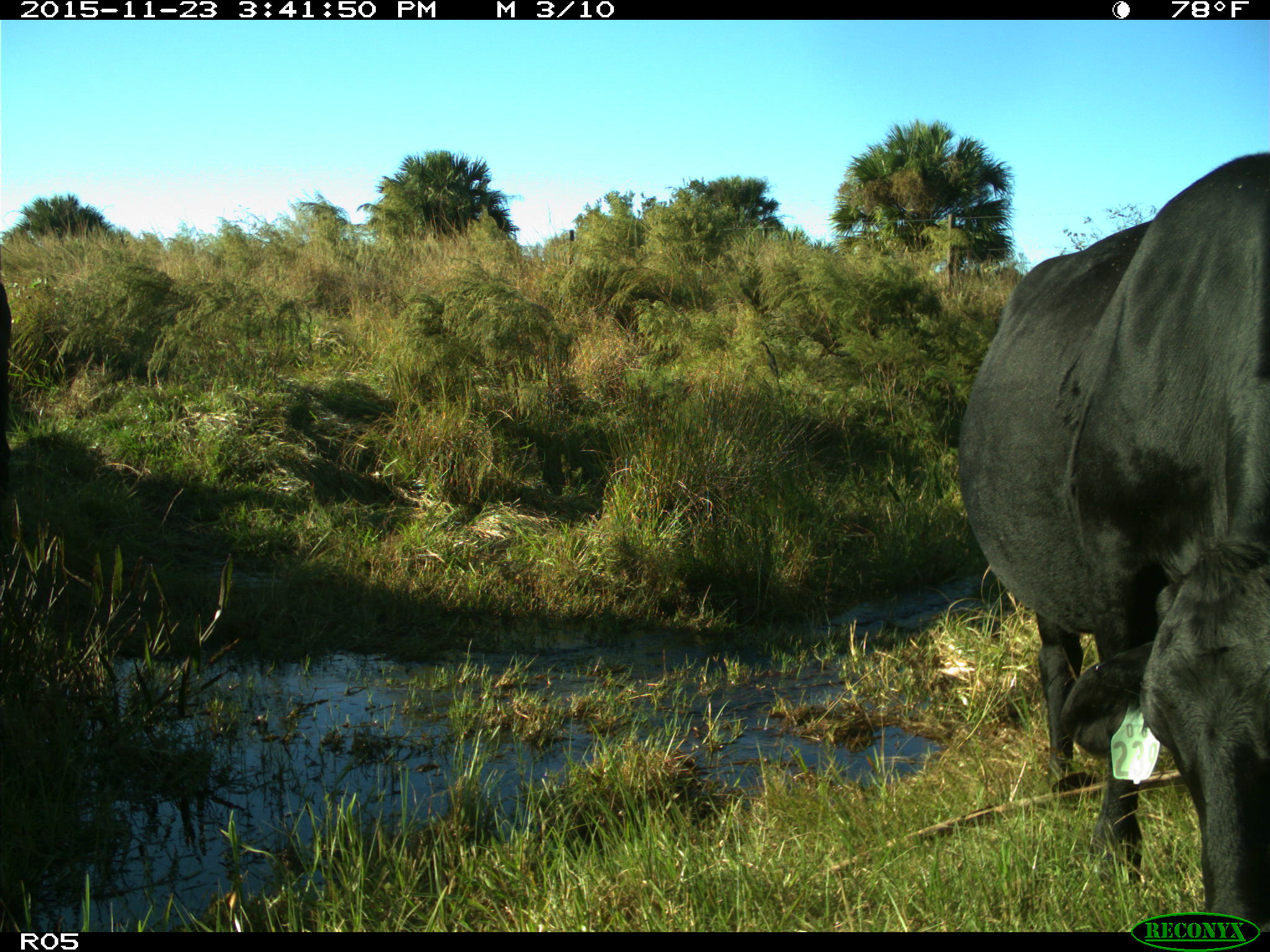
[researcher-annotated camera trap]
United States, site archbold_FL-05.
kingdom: Animalia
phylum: Chordata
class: Mammalia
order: Artiodactyla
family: Bovidae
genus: Bos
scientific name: Bos taurus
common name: domestic cow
Bos taurus (domestic cow).